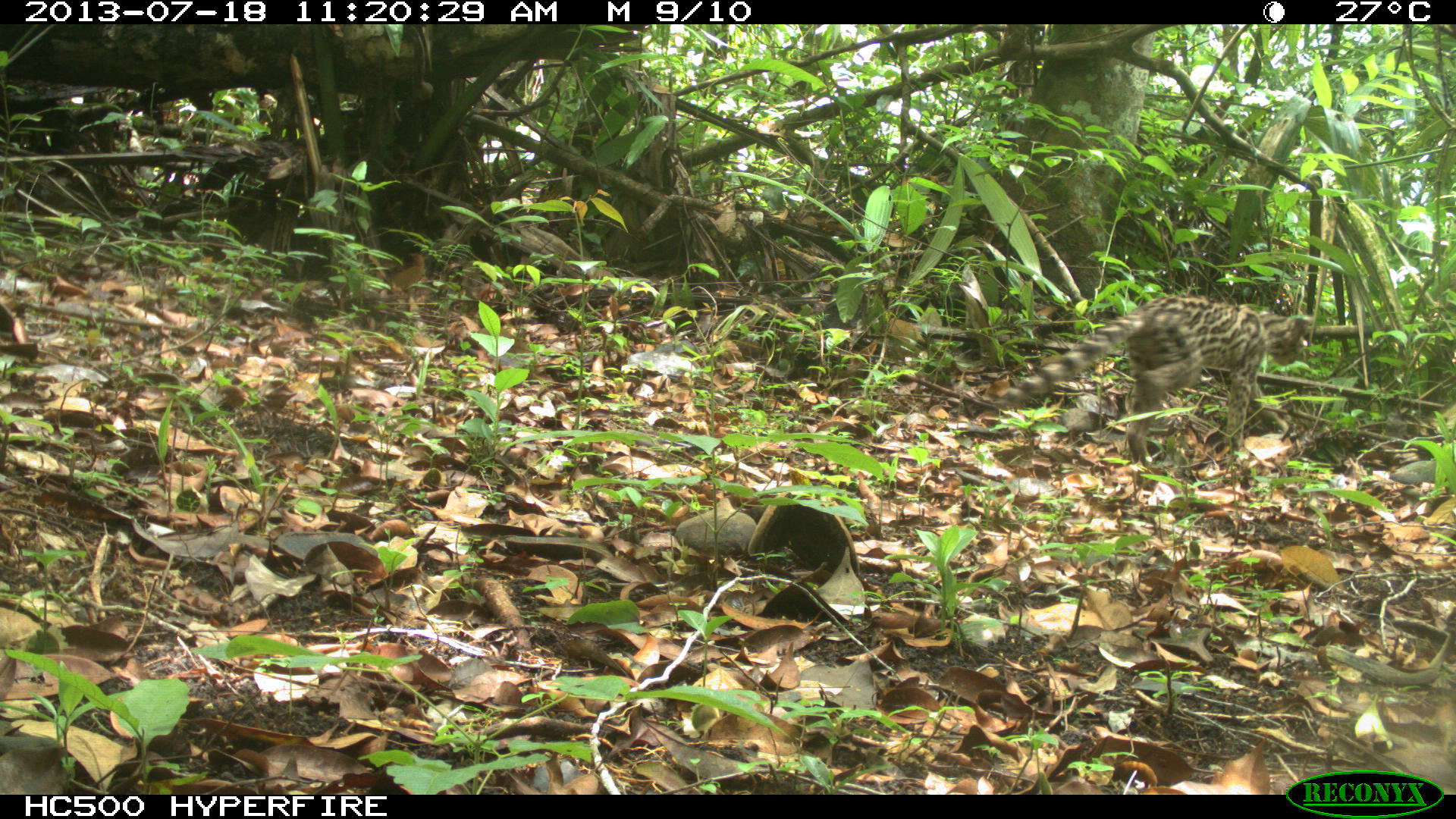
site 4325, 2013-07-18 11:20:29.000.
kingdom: Animalia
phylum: Chordata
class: Mammalia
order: Carnivora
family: Felidae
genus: Leopardus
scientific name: Leopardus wiedii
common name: margay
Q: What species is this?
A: Leopardus wiedii (margay).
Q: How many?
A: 1.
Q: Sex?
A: Female.